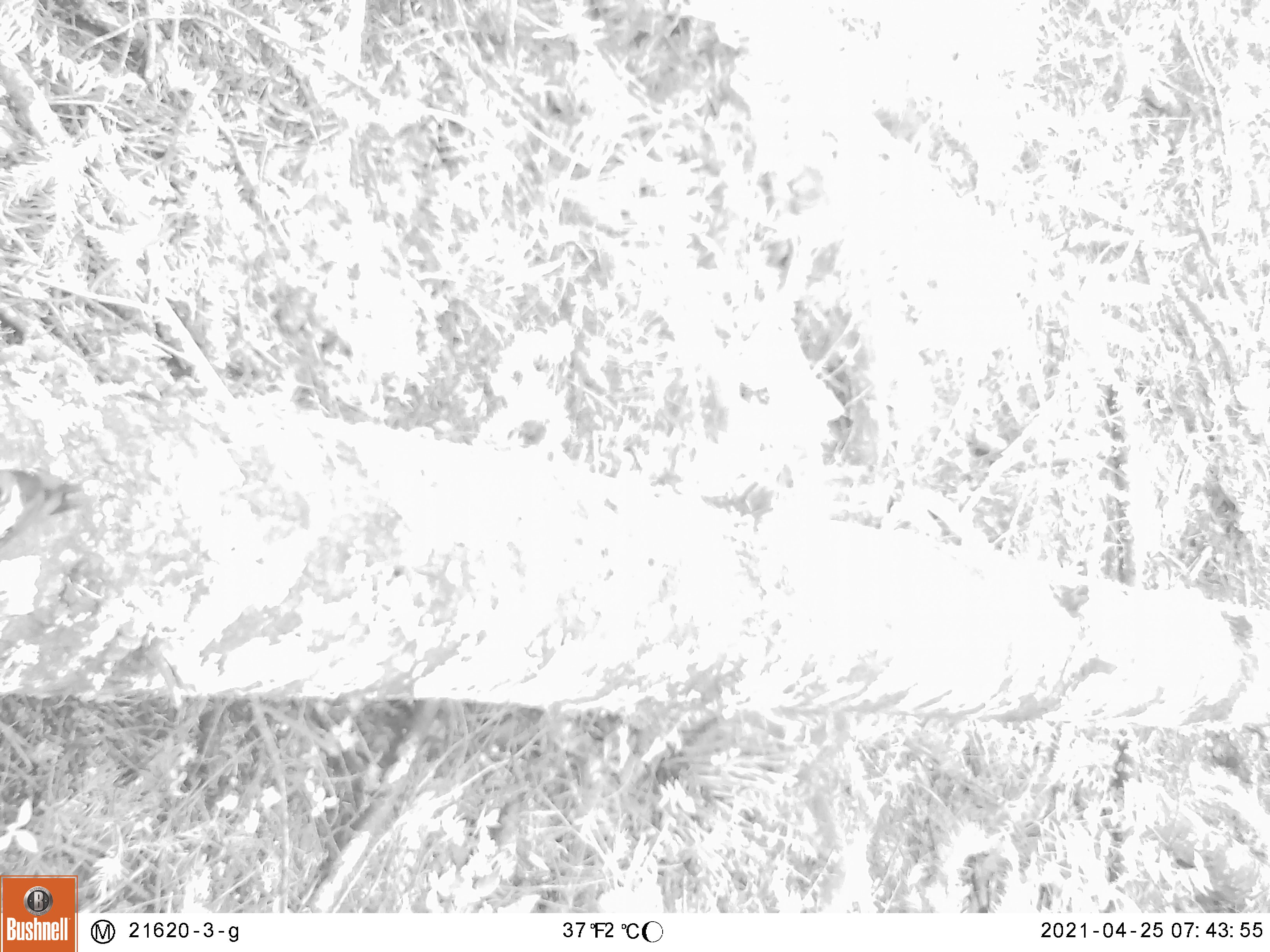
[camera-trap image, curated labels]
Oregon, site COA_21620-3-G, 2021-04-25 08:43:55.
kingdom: Animalia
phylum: Chordata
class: Aves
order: Piciformes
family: Picidae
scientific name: Picidae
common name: woodpeckers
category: picidae family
Picidae family (woodpeckers) (Picidae).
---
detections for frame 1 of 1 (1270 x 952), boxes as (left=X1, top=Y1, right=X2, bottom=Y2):
picidae family: (left=0, top=448, right=145, bottom=607)